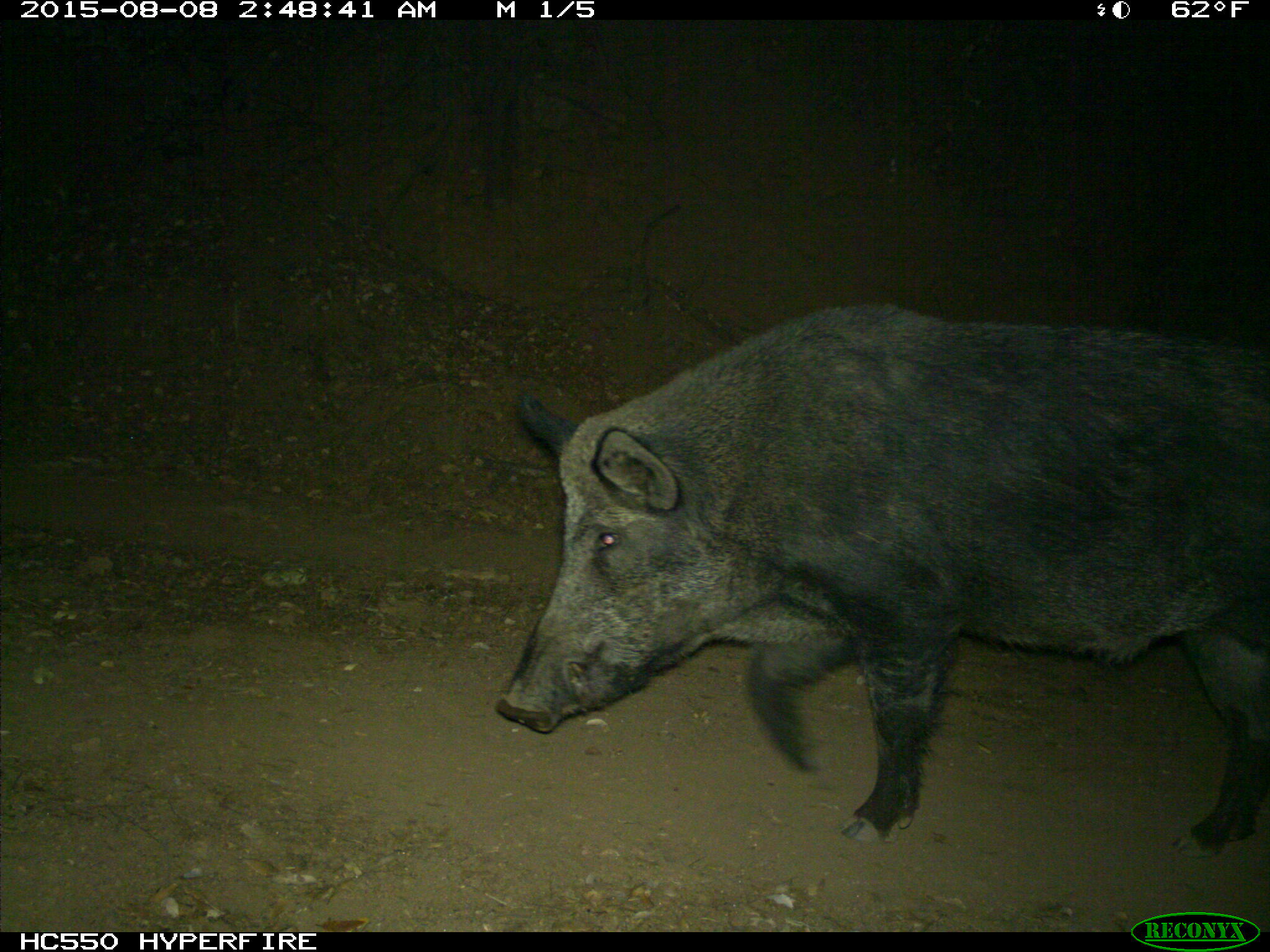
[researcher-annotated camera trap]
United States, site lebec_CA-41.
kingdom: Animalia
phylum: Chordata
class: Mammalia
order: Artiodactyla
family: Suidae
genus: Sus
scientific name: Sus scrofa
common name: wild boar